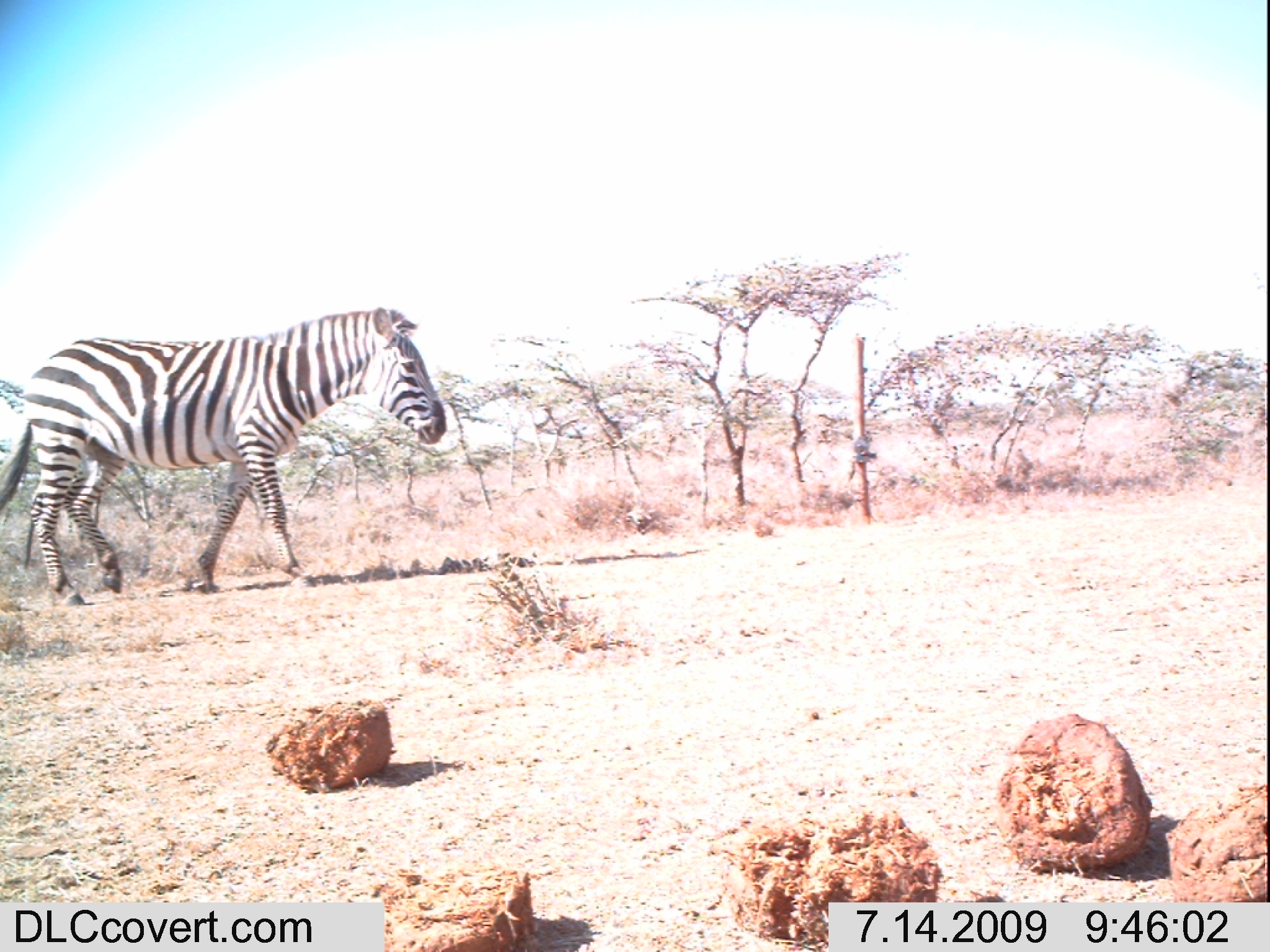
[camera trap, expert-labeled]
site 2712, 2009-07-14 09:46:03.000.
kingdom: Animalia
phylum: Chordata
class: Mammalia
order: Perissodactyla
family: Equidae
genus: Equus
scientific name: Equus quagga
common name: plains zebra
Equus quagga (plains zebra), count 1.